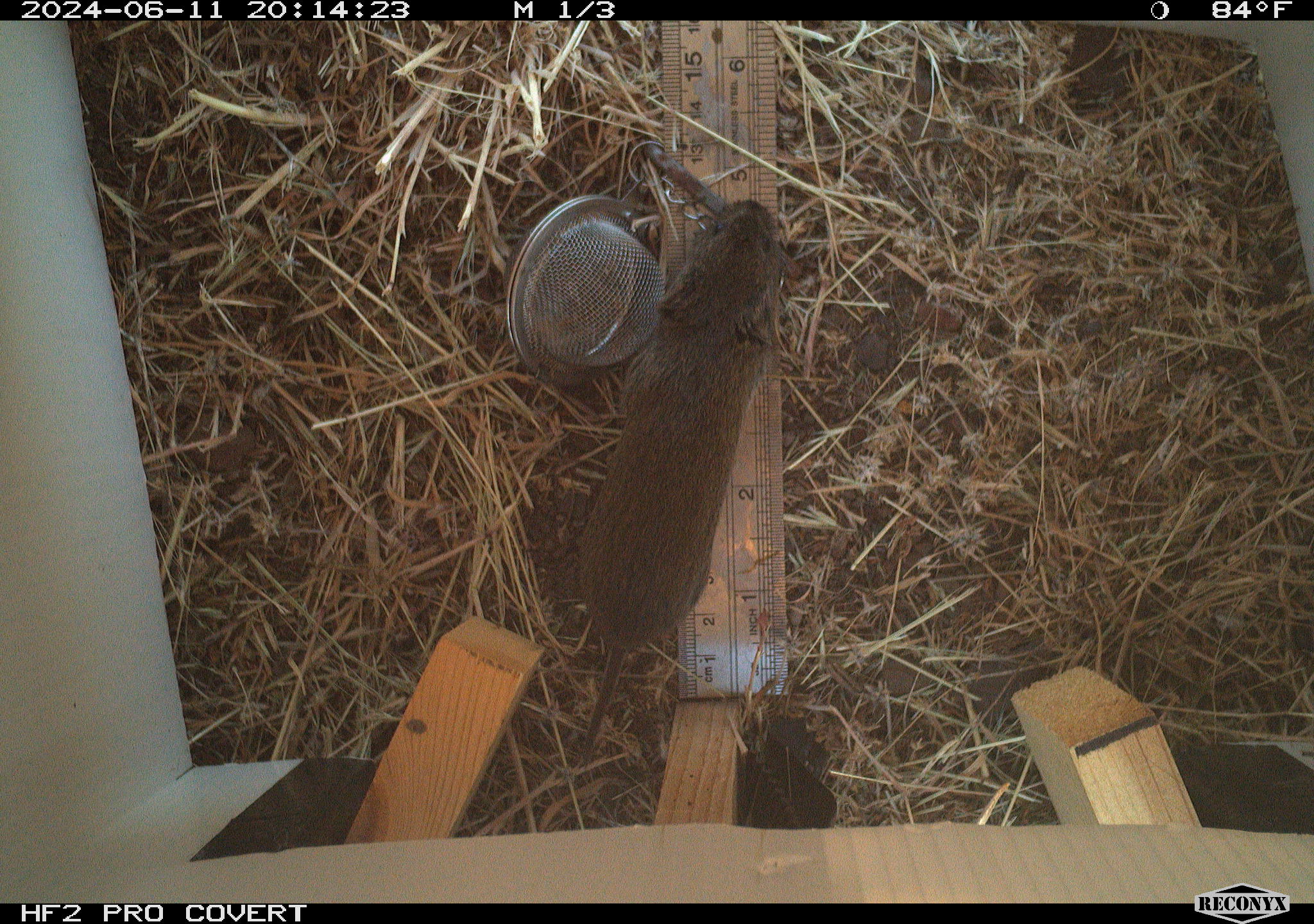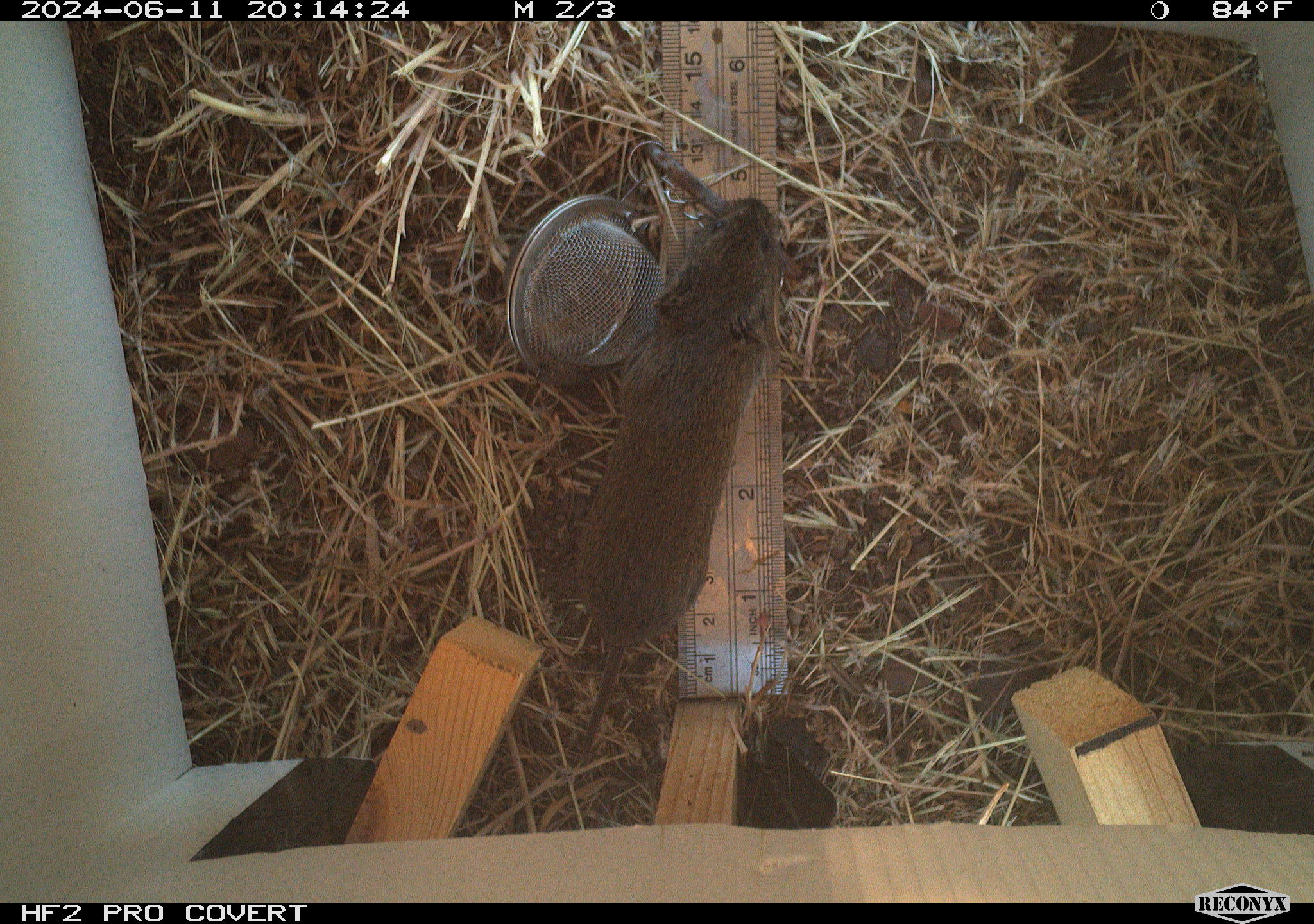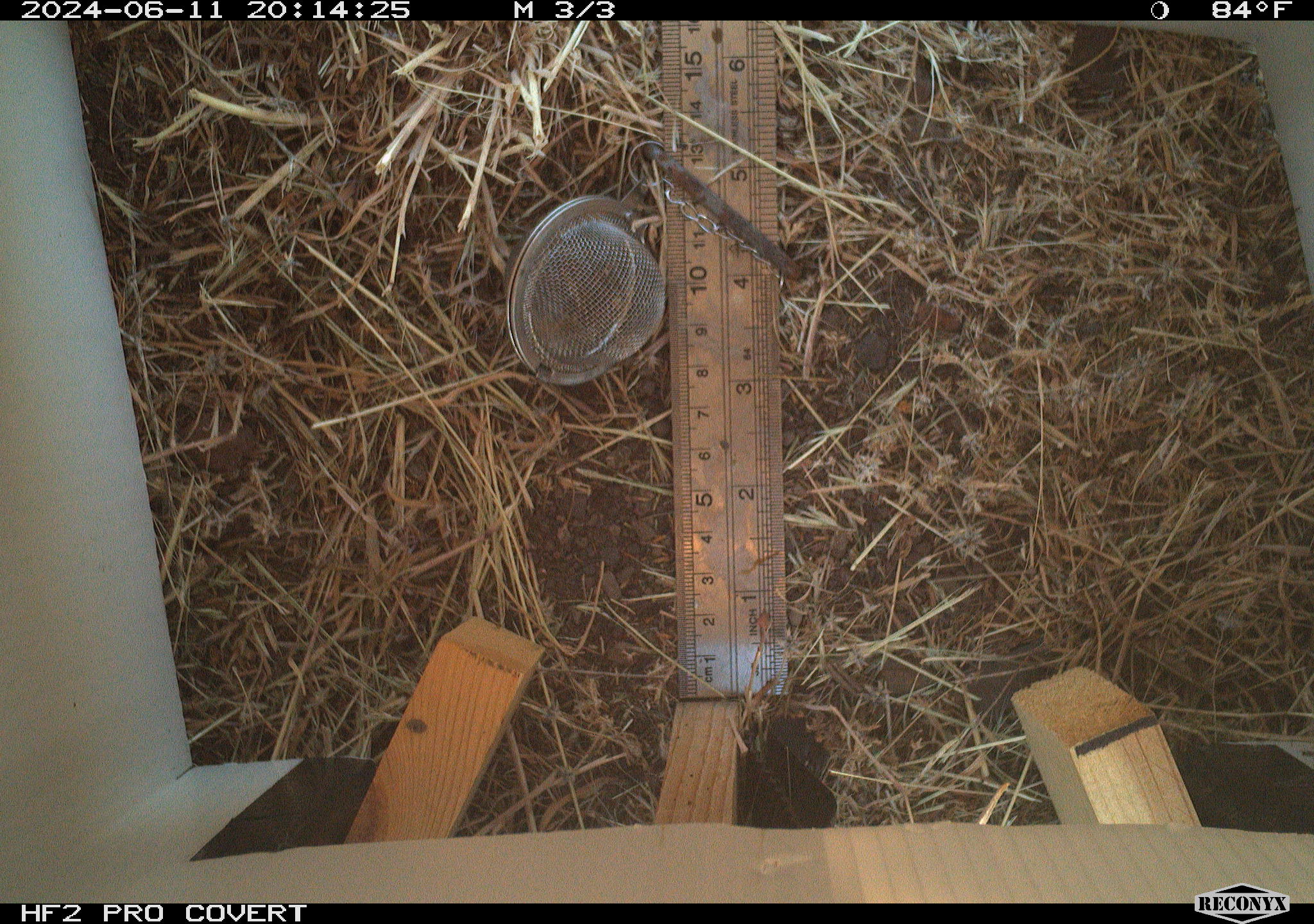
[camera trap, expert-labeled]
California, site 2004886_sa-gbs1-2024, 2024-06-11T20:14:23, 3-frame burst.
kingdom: Animalia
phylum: Chordata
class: Mammalia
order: Rodentia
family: Cricetidae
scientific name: Arvicolinae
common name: voles, lemmings, and muskrats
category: arvicolinae subfamily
Arvicolinae subfamily (voles, lemmings, and muskrats) (Arvicolinae).